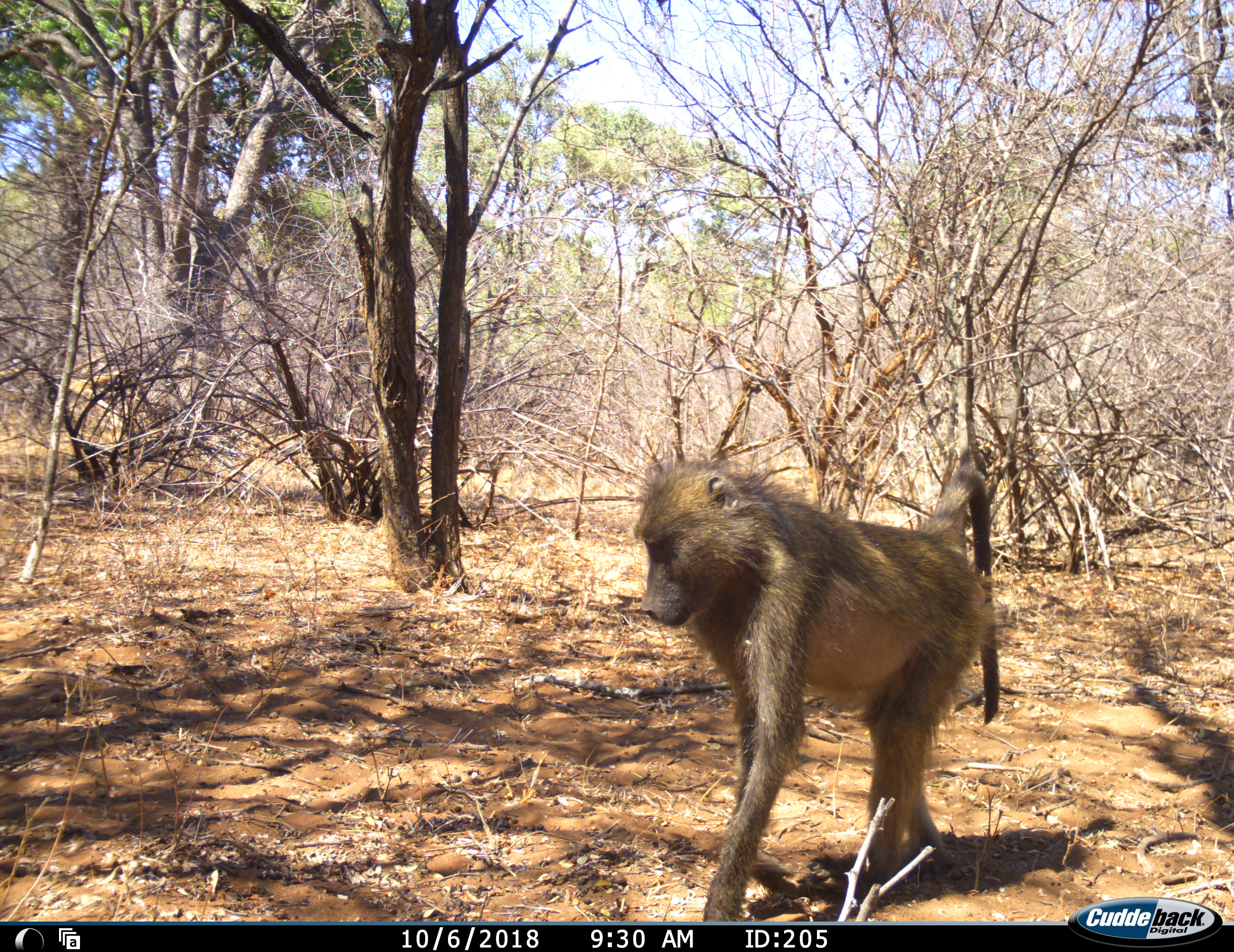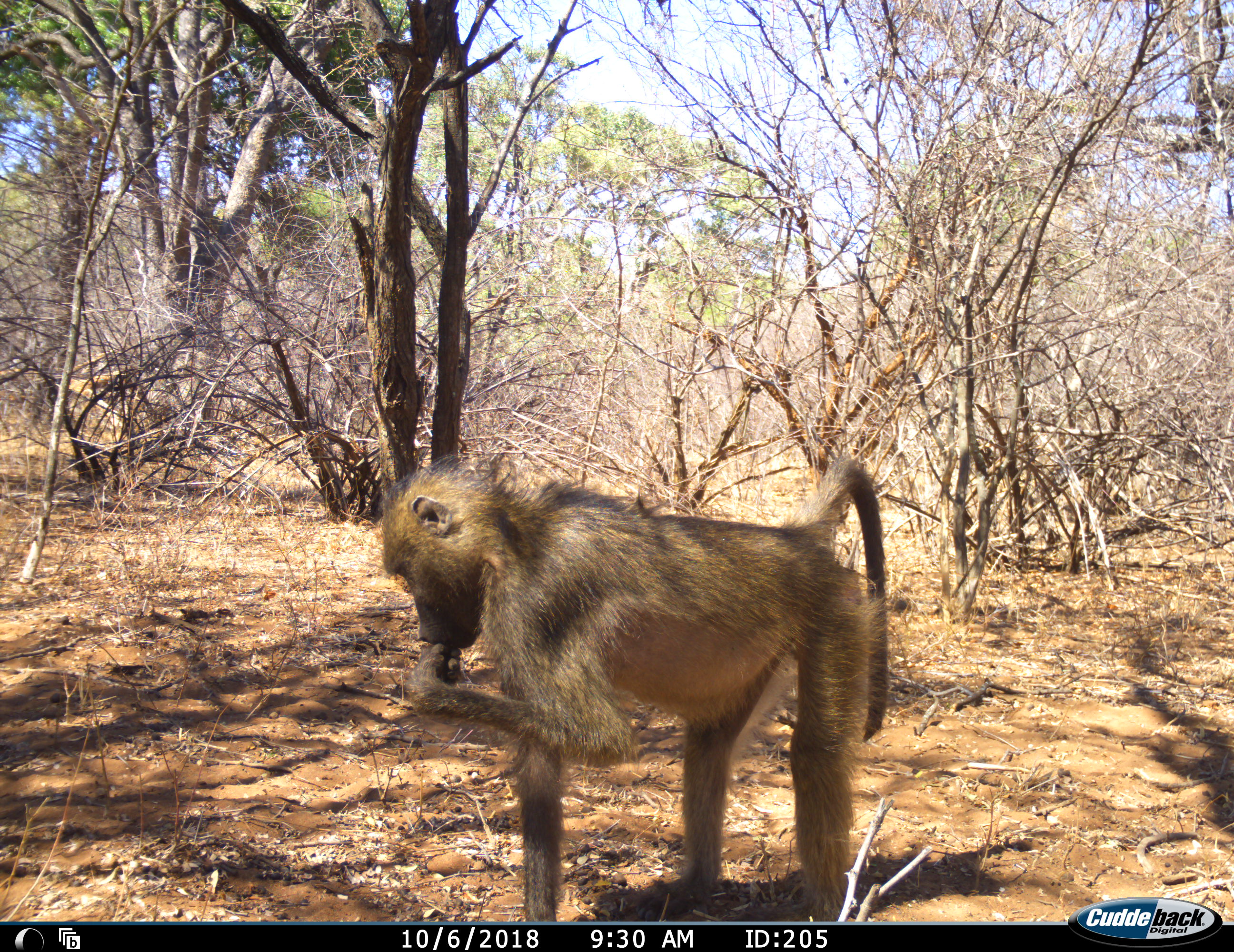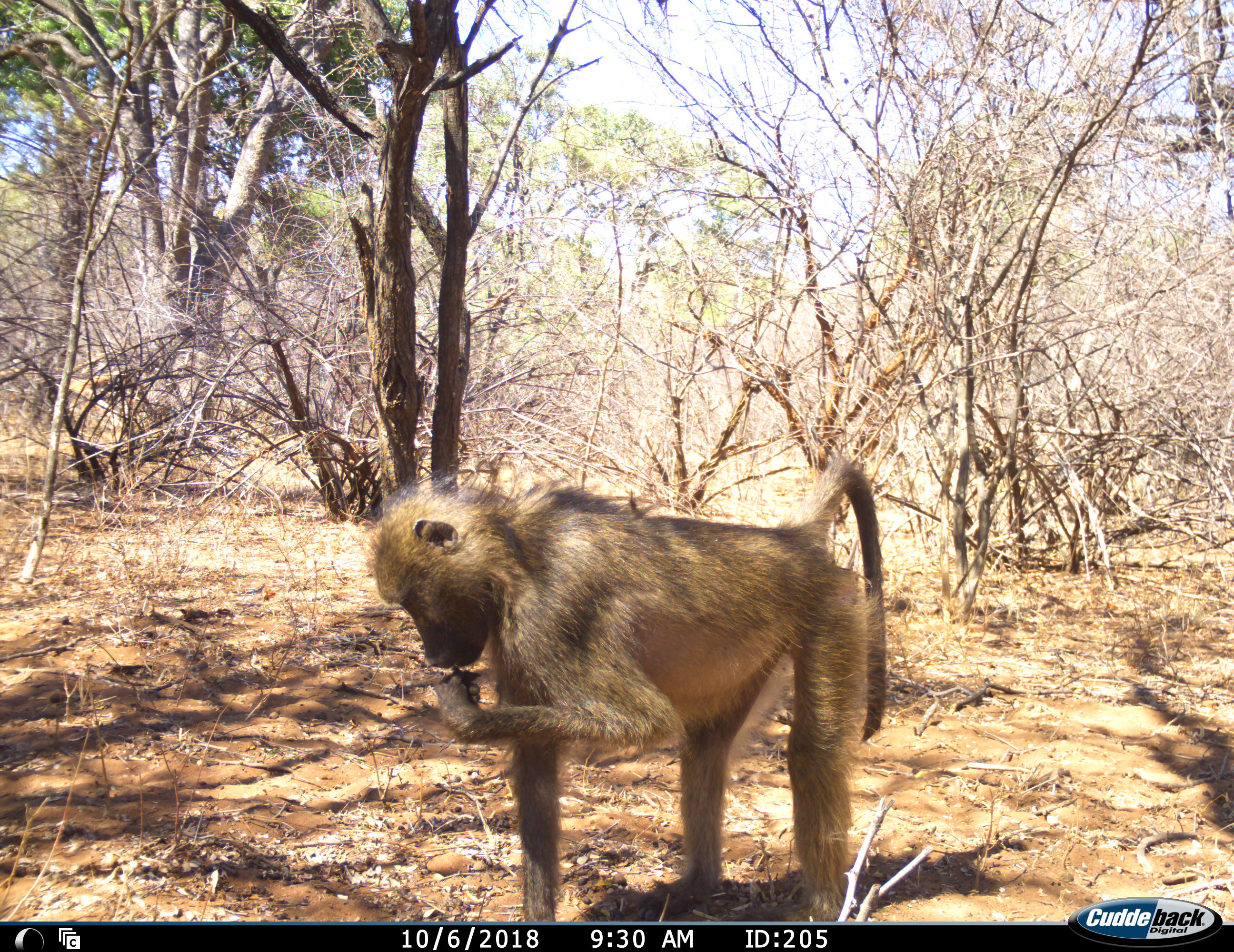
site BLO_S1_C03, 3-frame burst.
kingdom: Animalia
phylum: Chordata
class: Mammalia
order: Primates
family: Cercopithecidae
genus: Papio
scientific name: Papio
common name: baboon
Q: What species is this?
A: Baboon (Papio).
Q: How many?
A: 1.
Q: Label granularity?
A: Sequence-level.